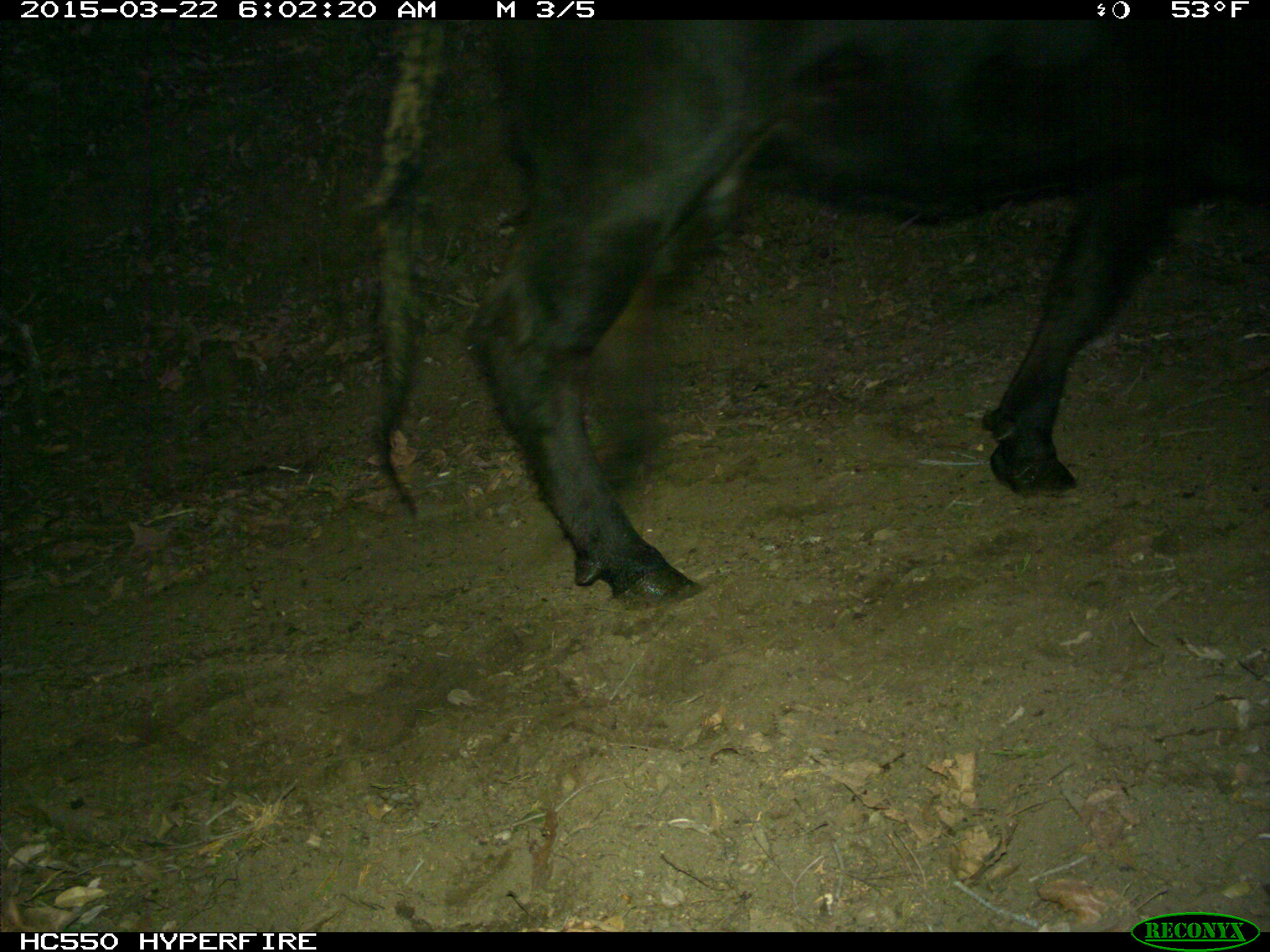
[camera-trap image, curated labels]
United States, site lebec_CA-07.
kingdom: Animalia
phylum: Chordata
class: Mammalia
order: Artiodactyla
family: Bovidae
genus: Bos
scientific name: Bos taurus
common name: domestic cow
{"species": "Bos taurus (domestic cow)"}